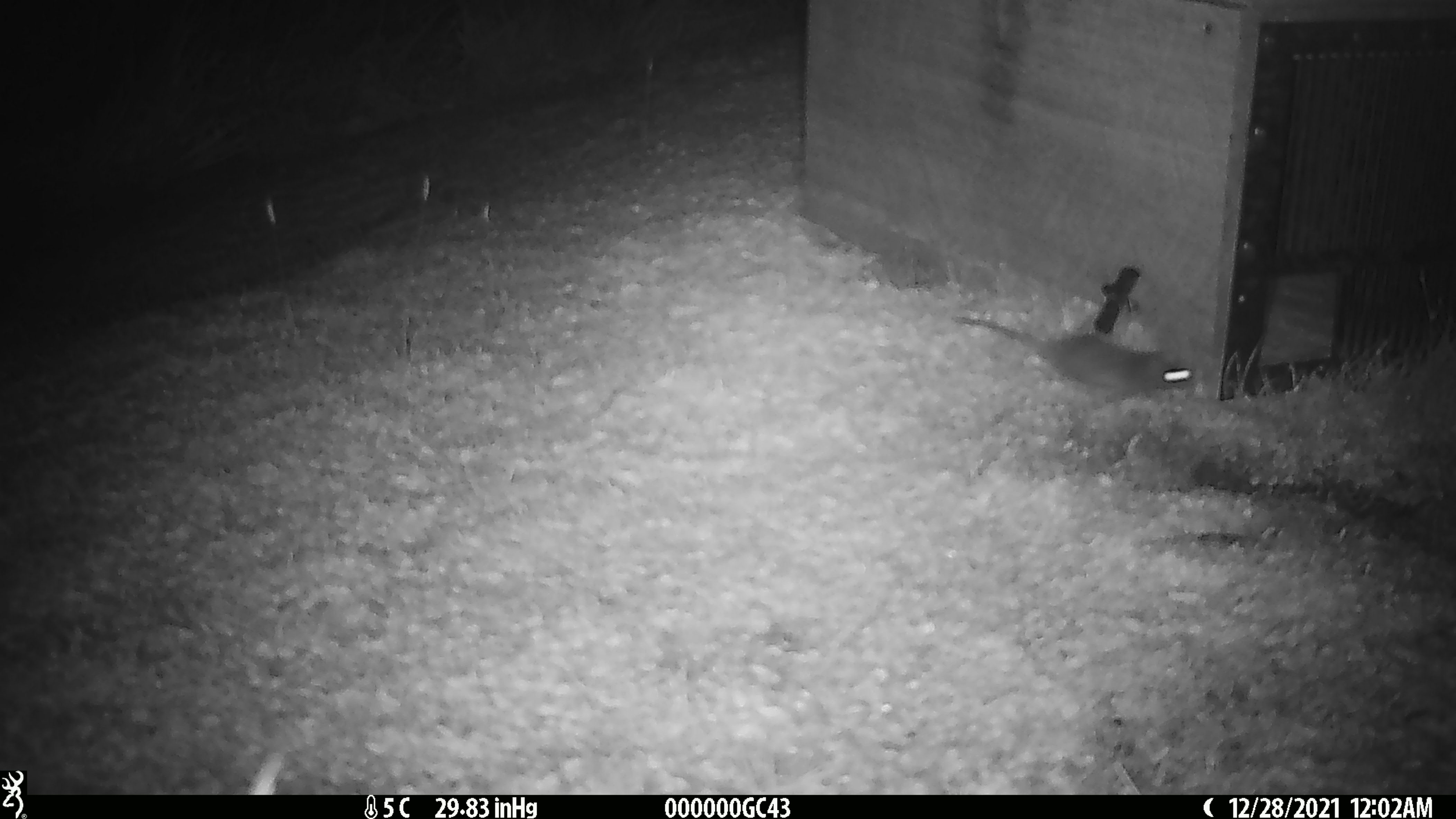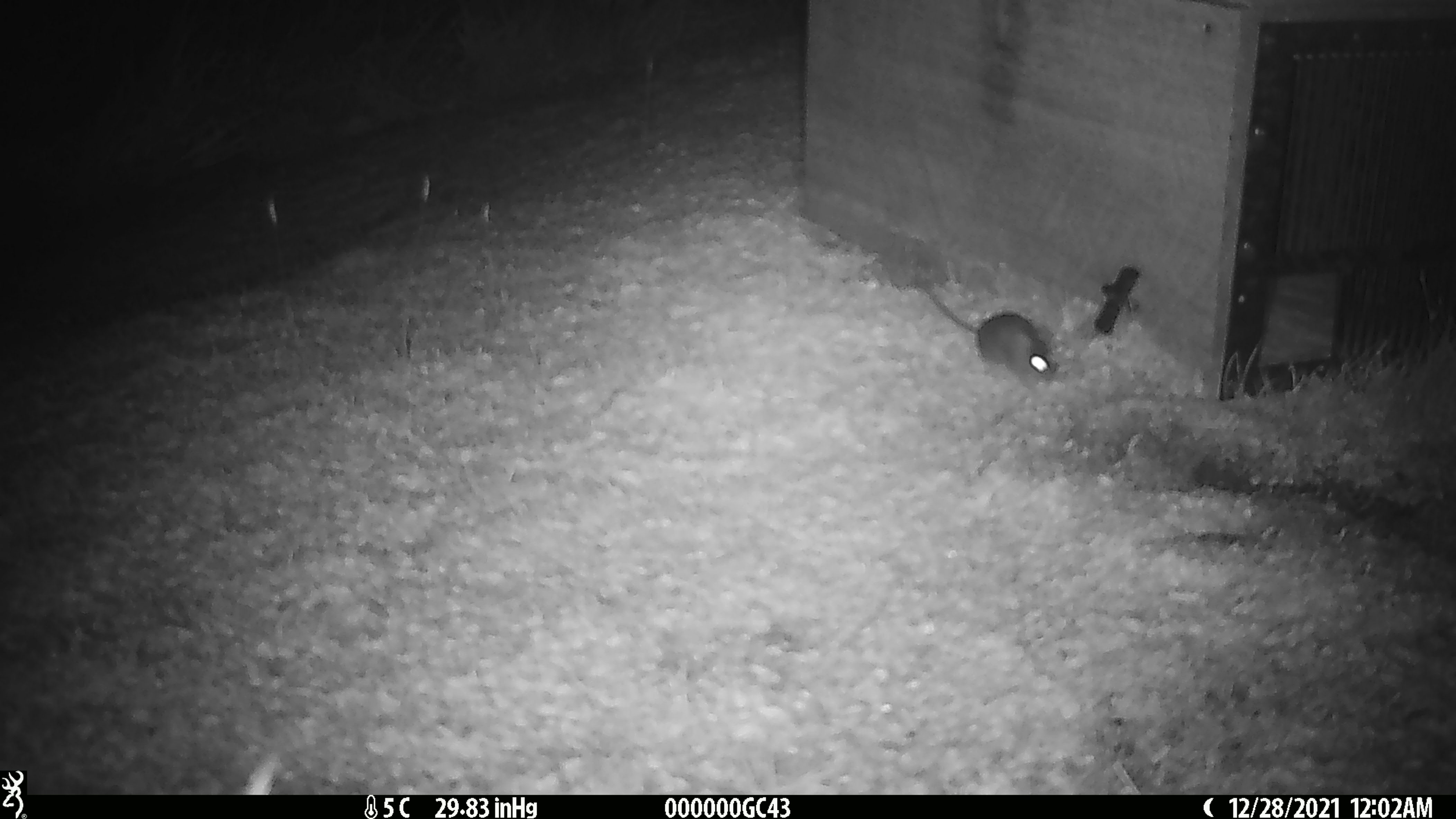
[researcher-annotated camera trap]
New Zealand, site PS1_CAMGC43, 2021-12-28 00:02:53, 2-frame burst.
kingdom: Animalia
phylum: Chordata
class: Mammalia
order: Rodentia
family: Muridae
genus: Mus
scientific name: Mus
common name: mouse